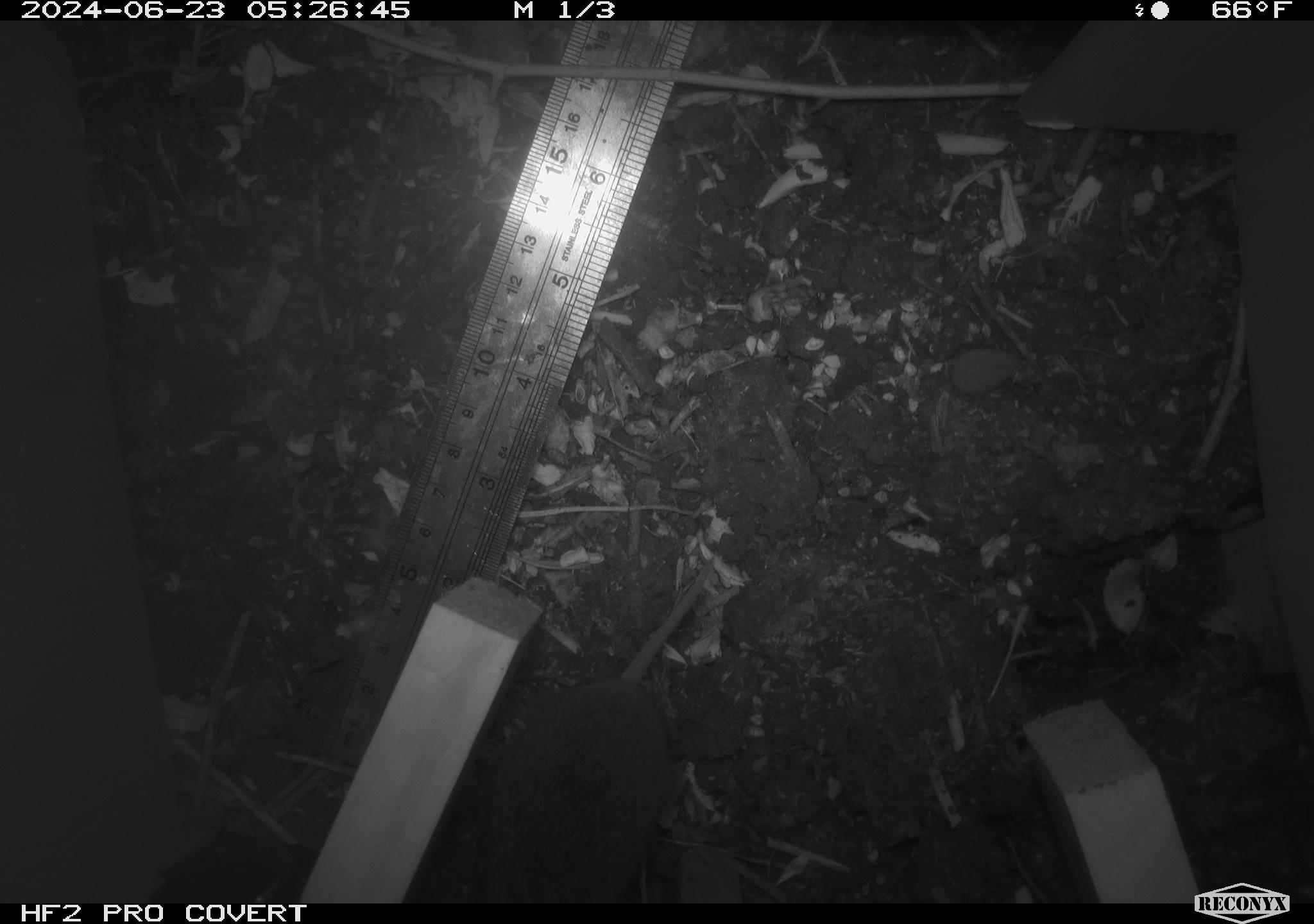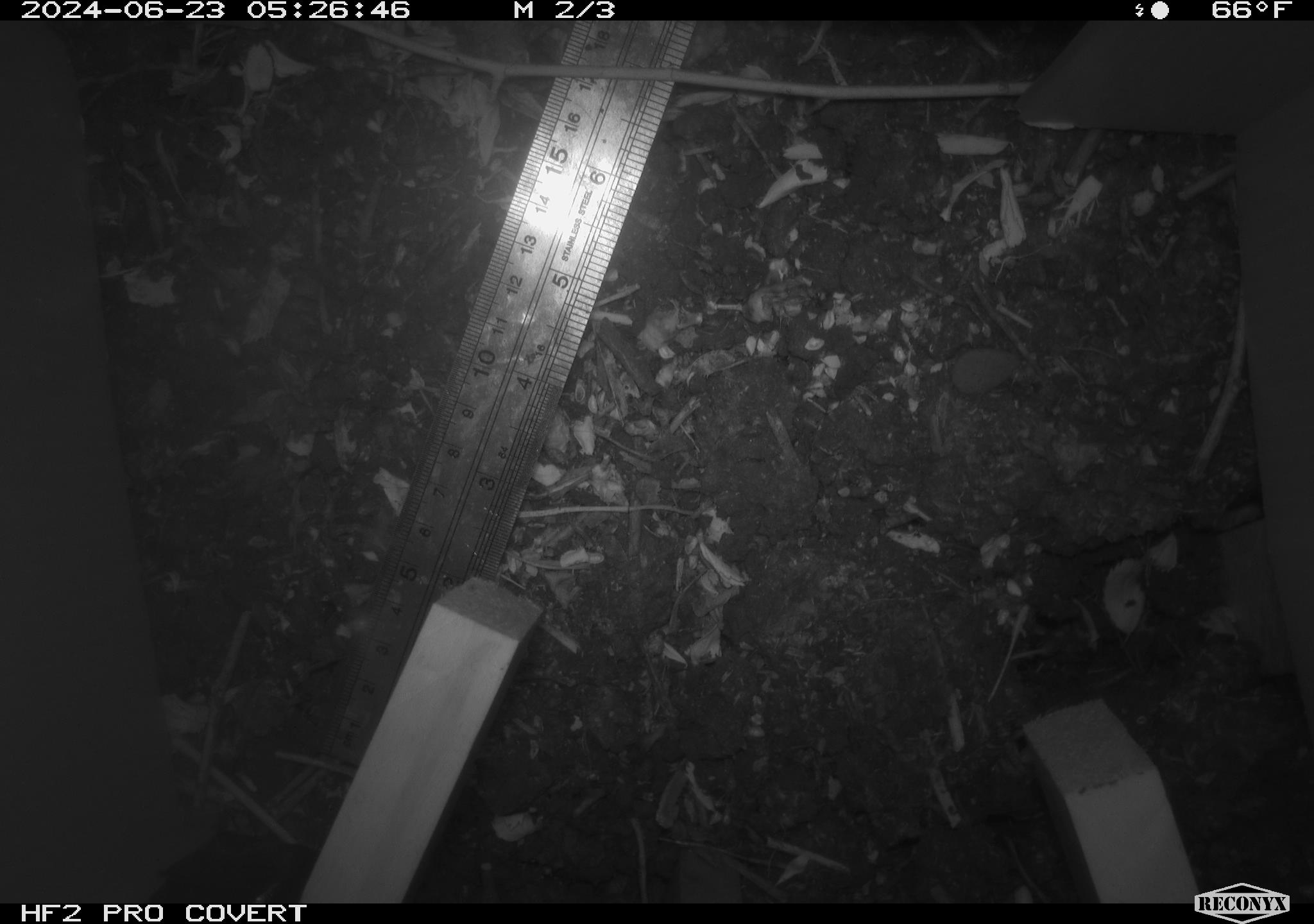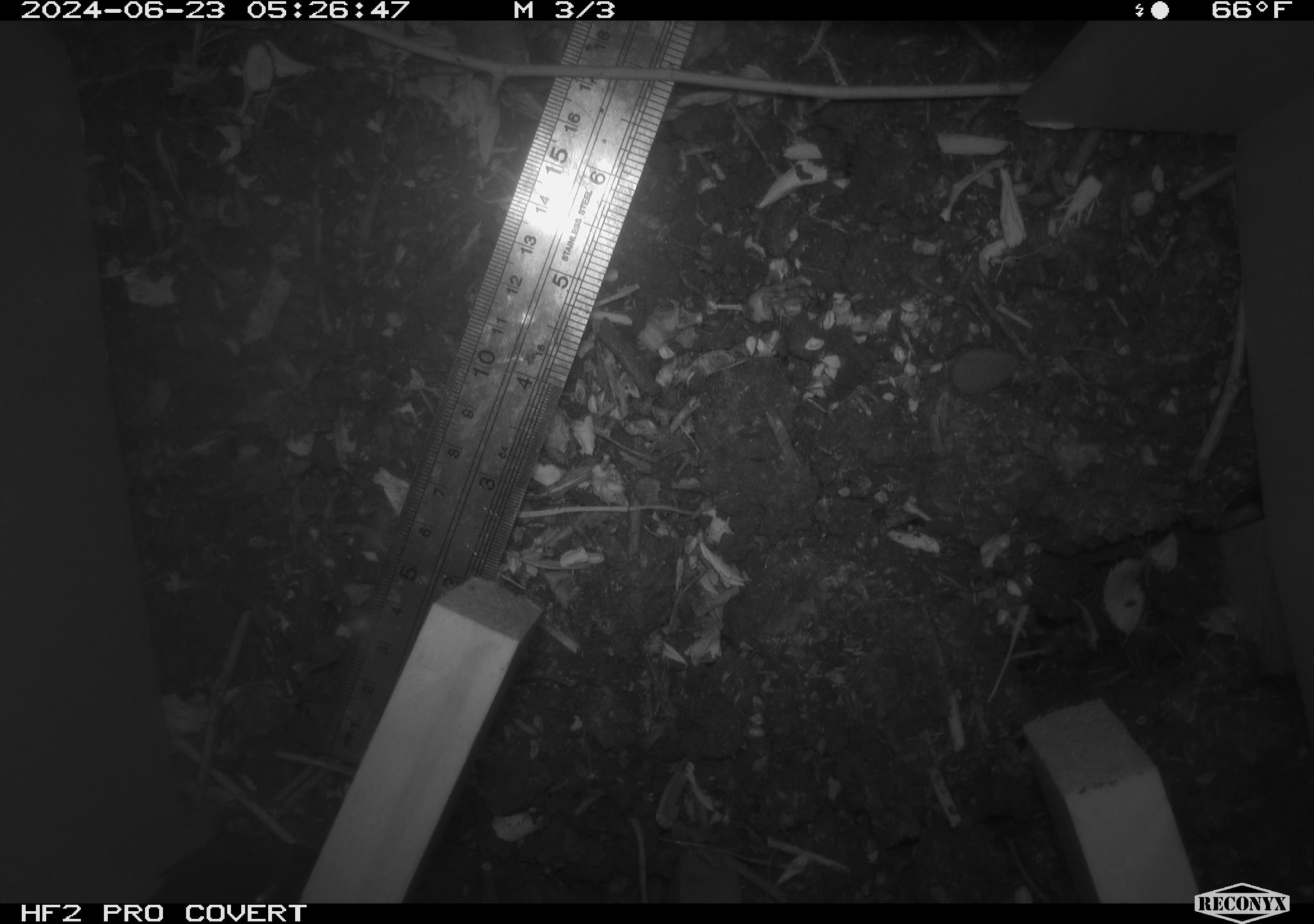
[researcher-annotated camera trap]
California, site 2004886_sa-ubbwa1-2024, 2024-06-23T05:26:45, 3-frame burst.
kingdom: Animalia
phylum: Chordata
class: Mammalia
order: Rodentia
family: Cricetidae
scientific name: Arvicolinae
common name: voles, lemmings, and muskrats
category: arvicolinae subfamily